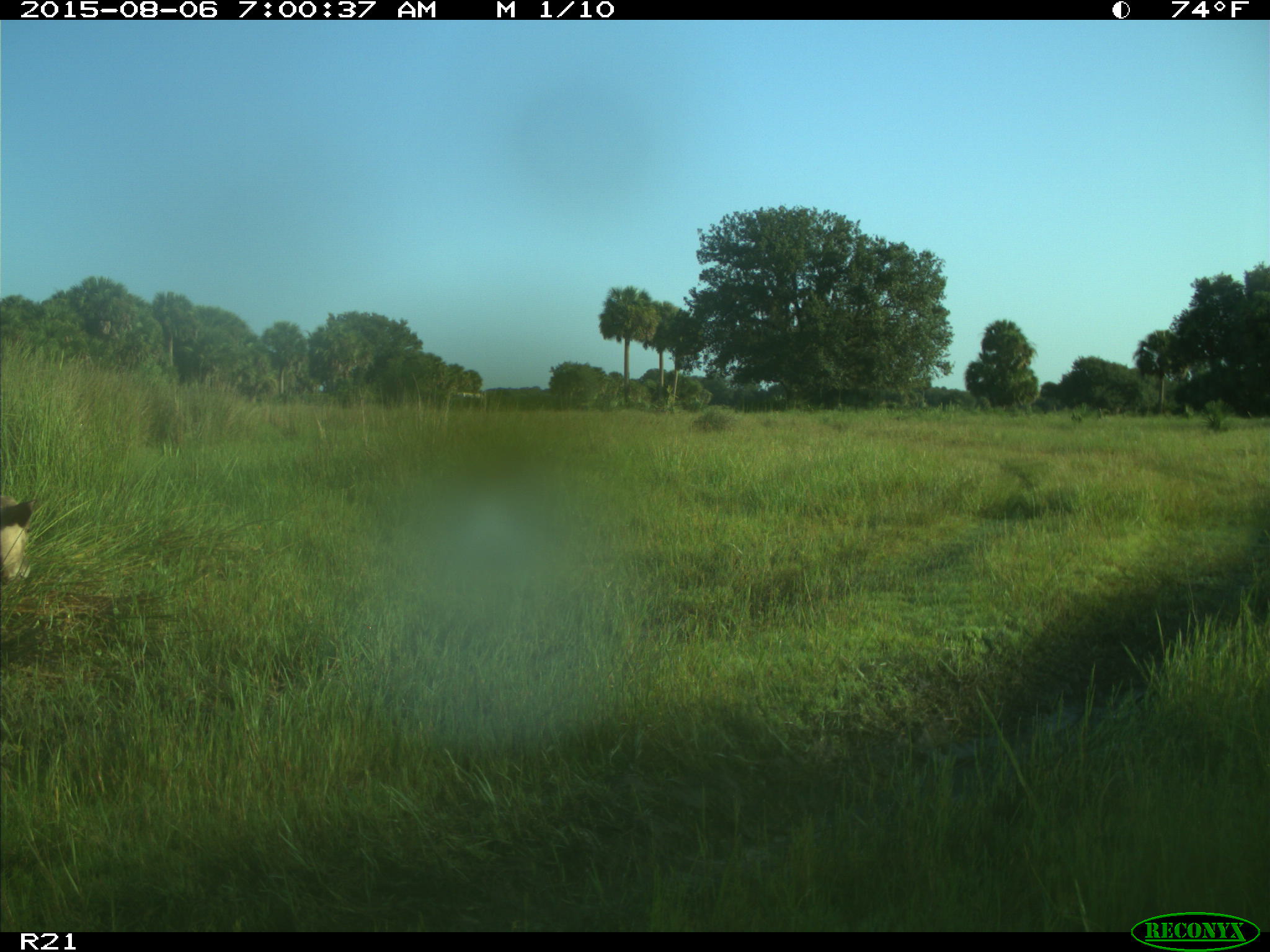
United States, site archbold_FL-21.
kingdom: Animalia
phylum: Chordata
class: Mammalia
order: Artiodactyla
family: Bovidae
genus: Bos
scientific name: Bos taurus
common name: domestic cow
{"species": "Bos taurus (domestic cow)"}